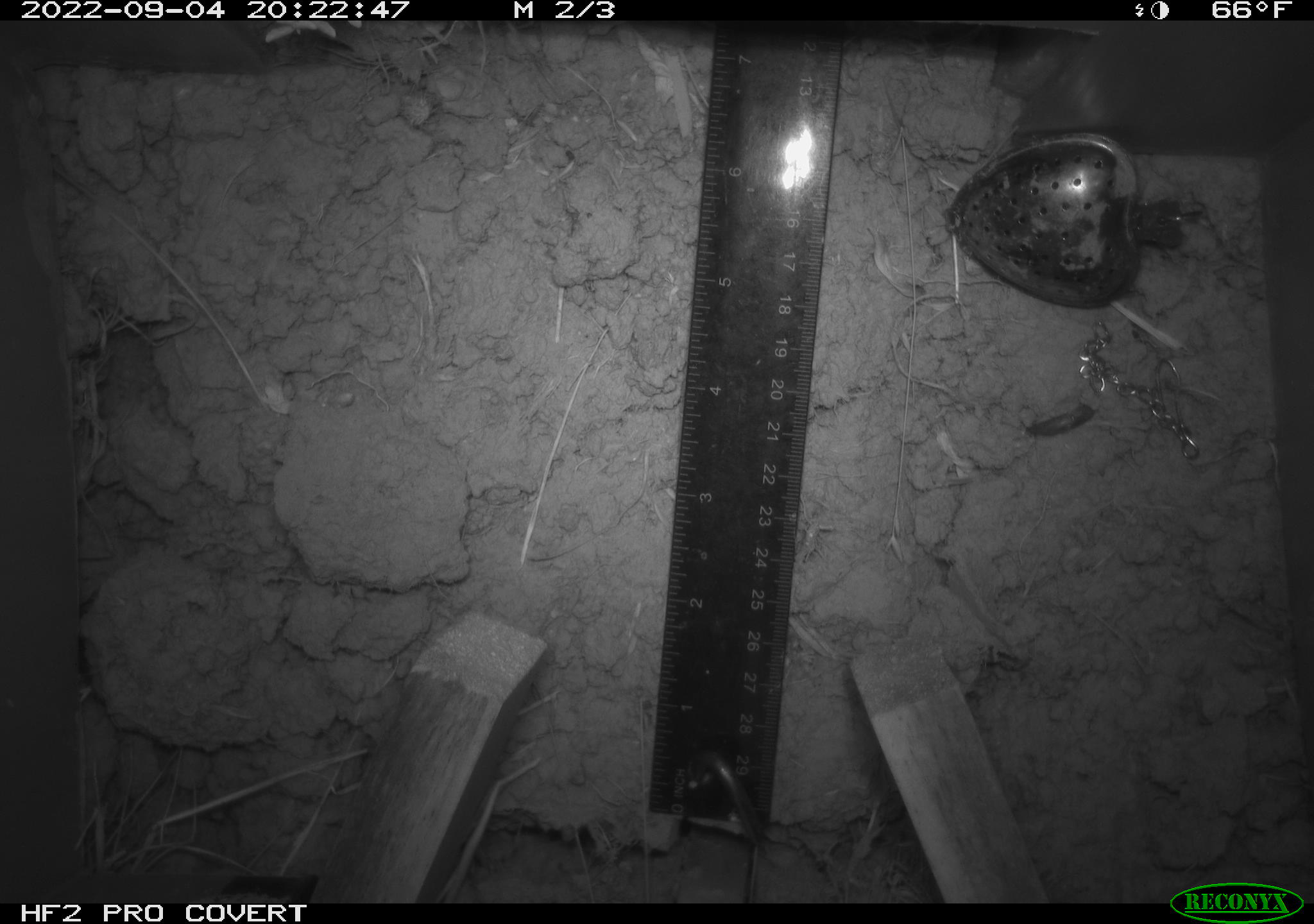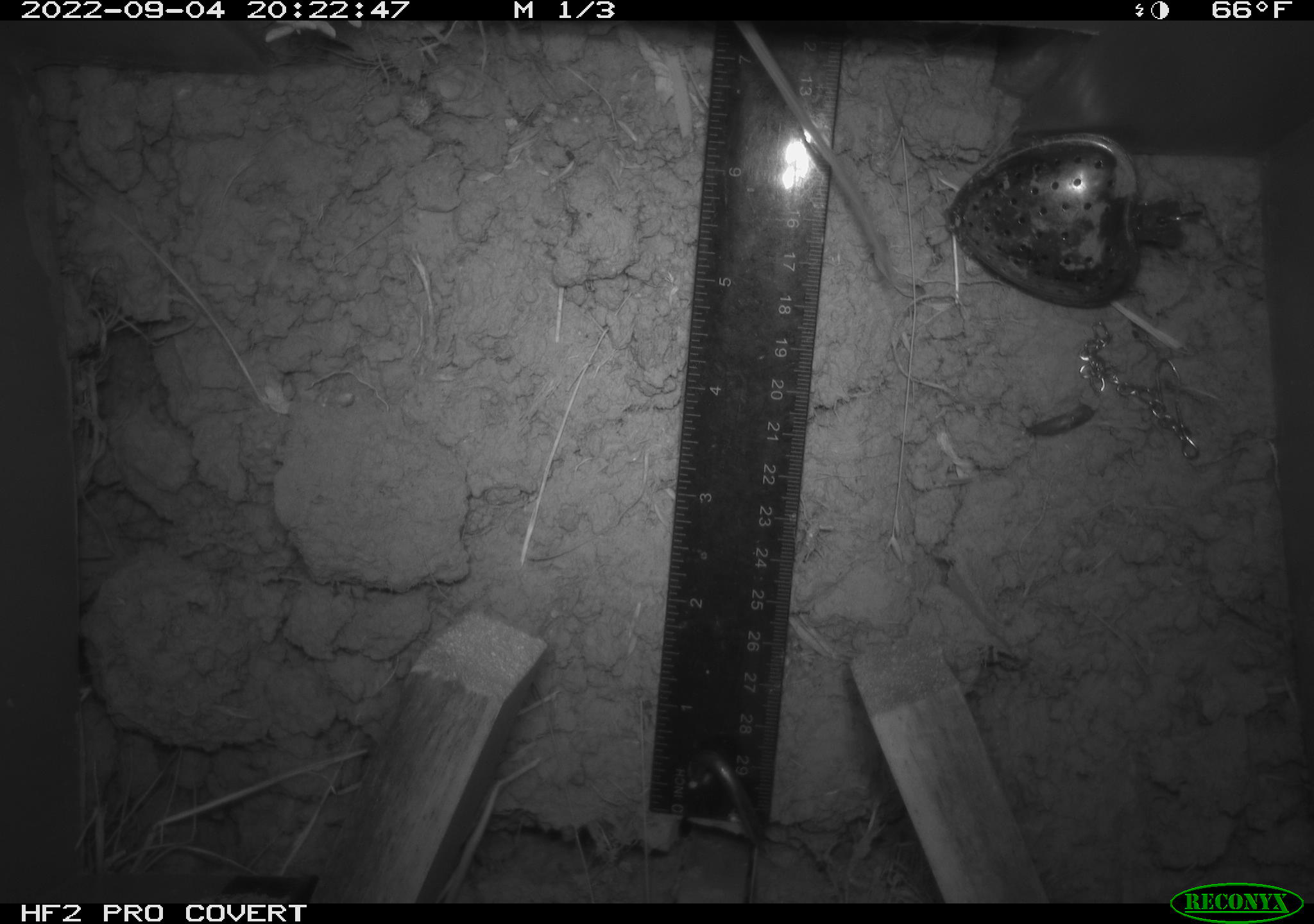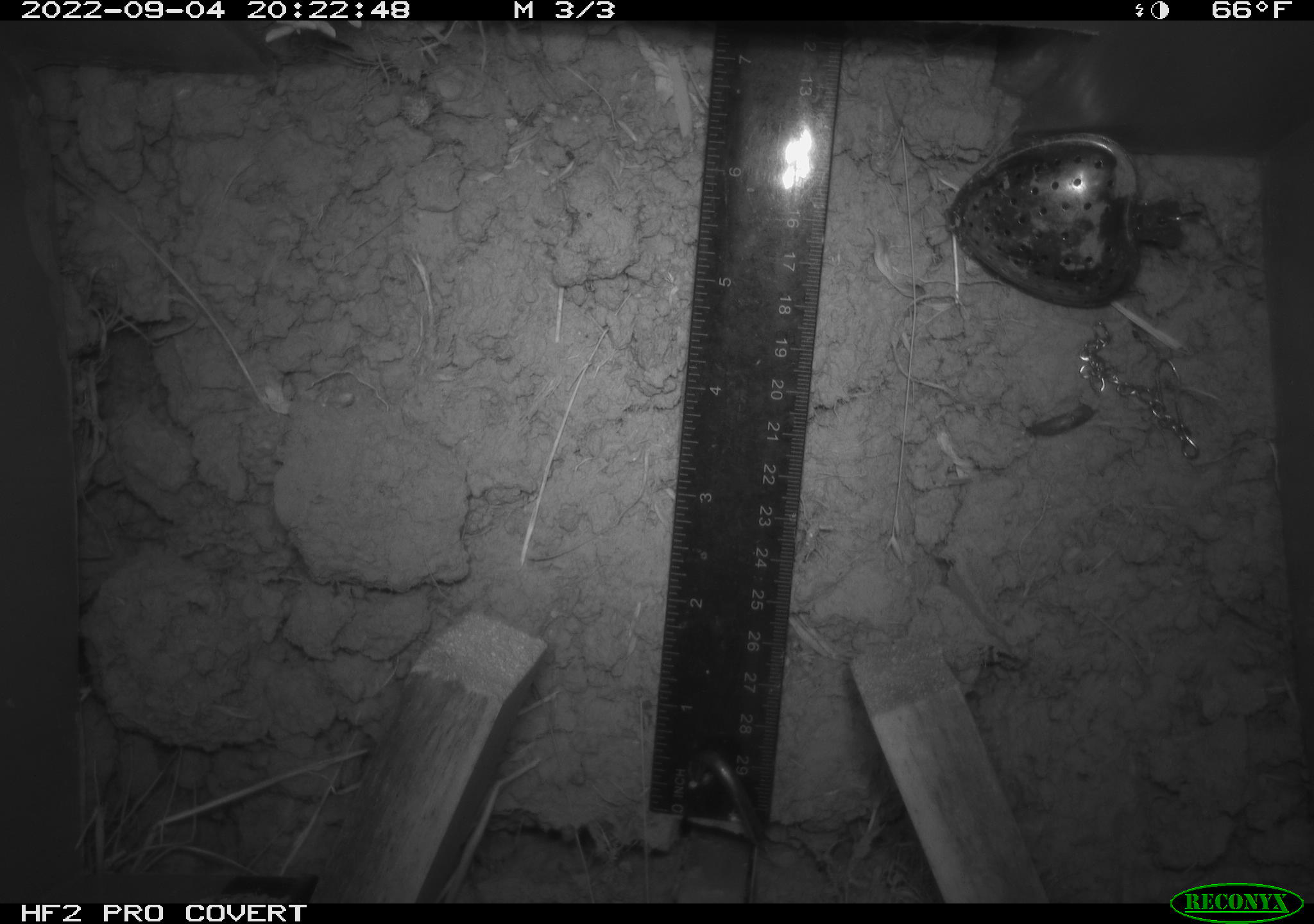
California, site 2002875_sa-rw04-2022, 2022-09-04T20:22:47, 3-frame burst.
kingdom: Animalia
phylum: Chordata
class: Mammalia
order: Rodentia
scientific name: Rodentia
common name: mouse species